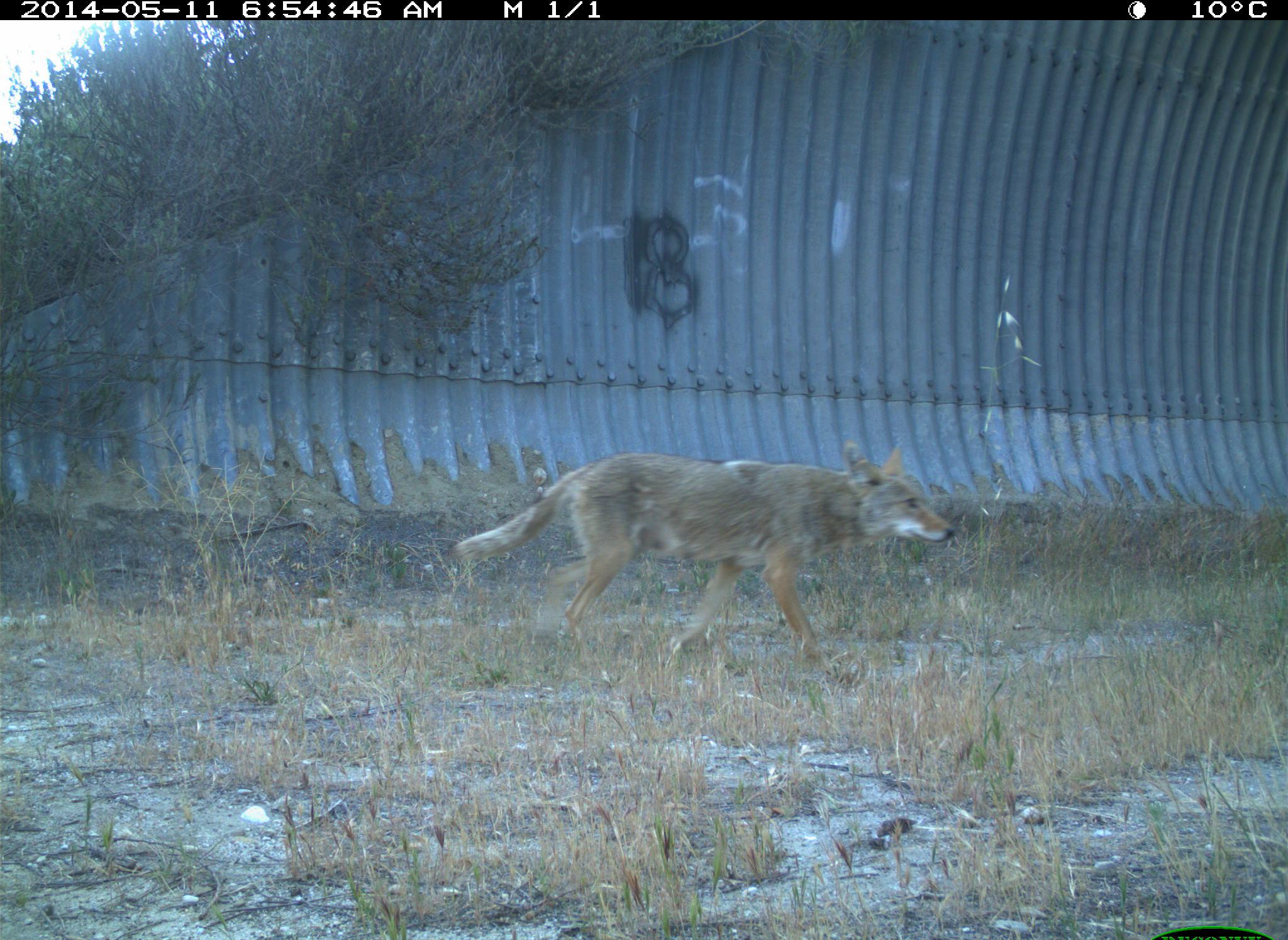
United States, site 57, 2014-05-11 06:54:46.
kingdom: Animalia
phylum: Chordata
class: Mammalia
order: Carnivora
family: Canidae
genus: Canis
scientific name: Canis latrans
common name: coyote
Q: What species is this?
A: Coyote (Canis latrans).